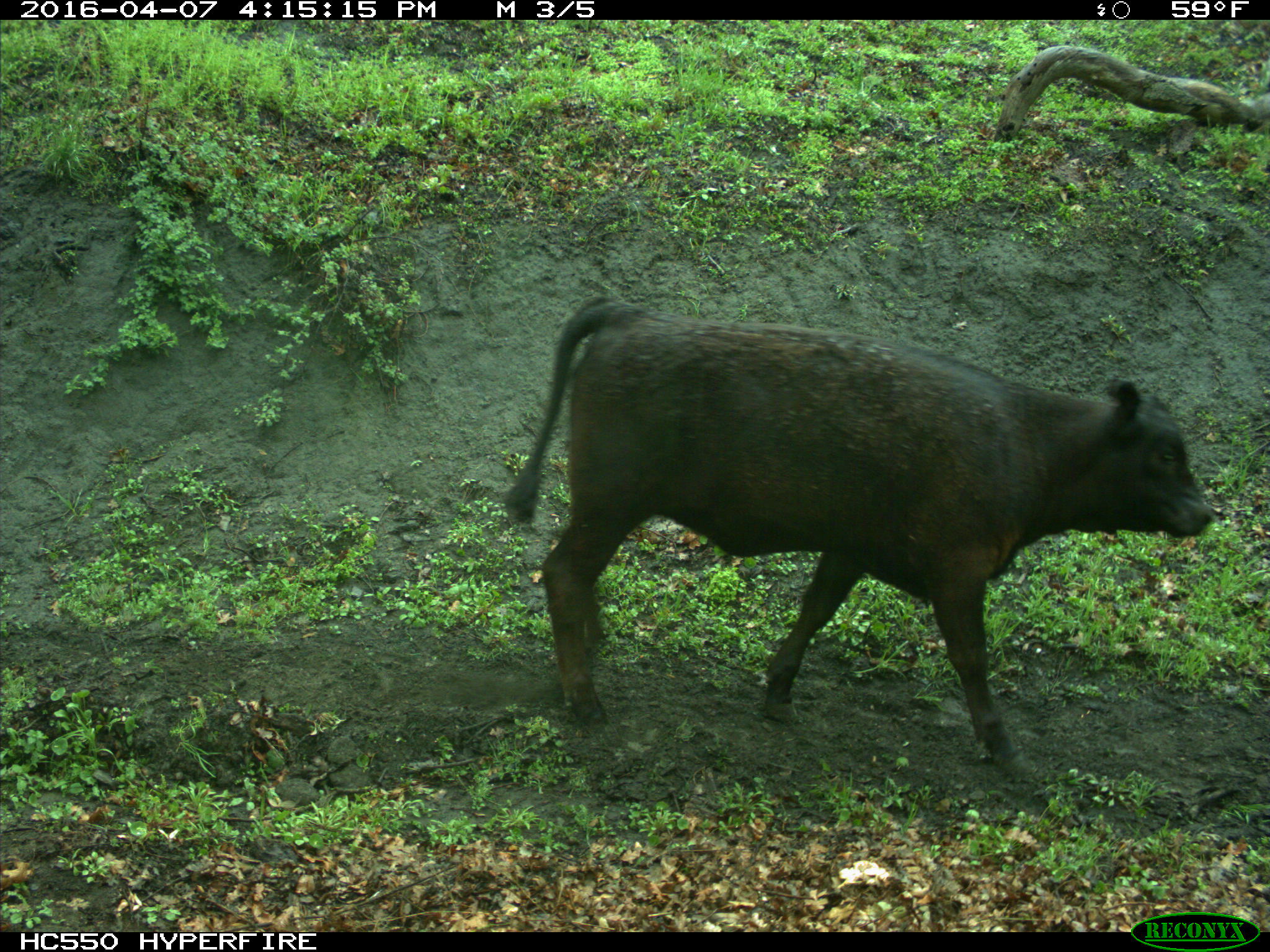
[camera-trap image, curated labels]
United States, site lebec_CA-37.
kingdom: Animalia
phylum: Chordata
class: Mammalia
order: Artiodactyla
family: Bovidae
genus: Bos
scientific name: Bos taurus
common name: domestic cow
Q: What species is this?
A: Bos taurus (domestic cow).